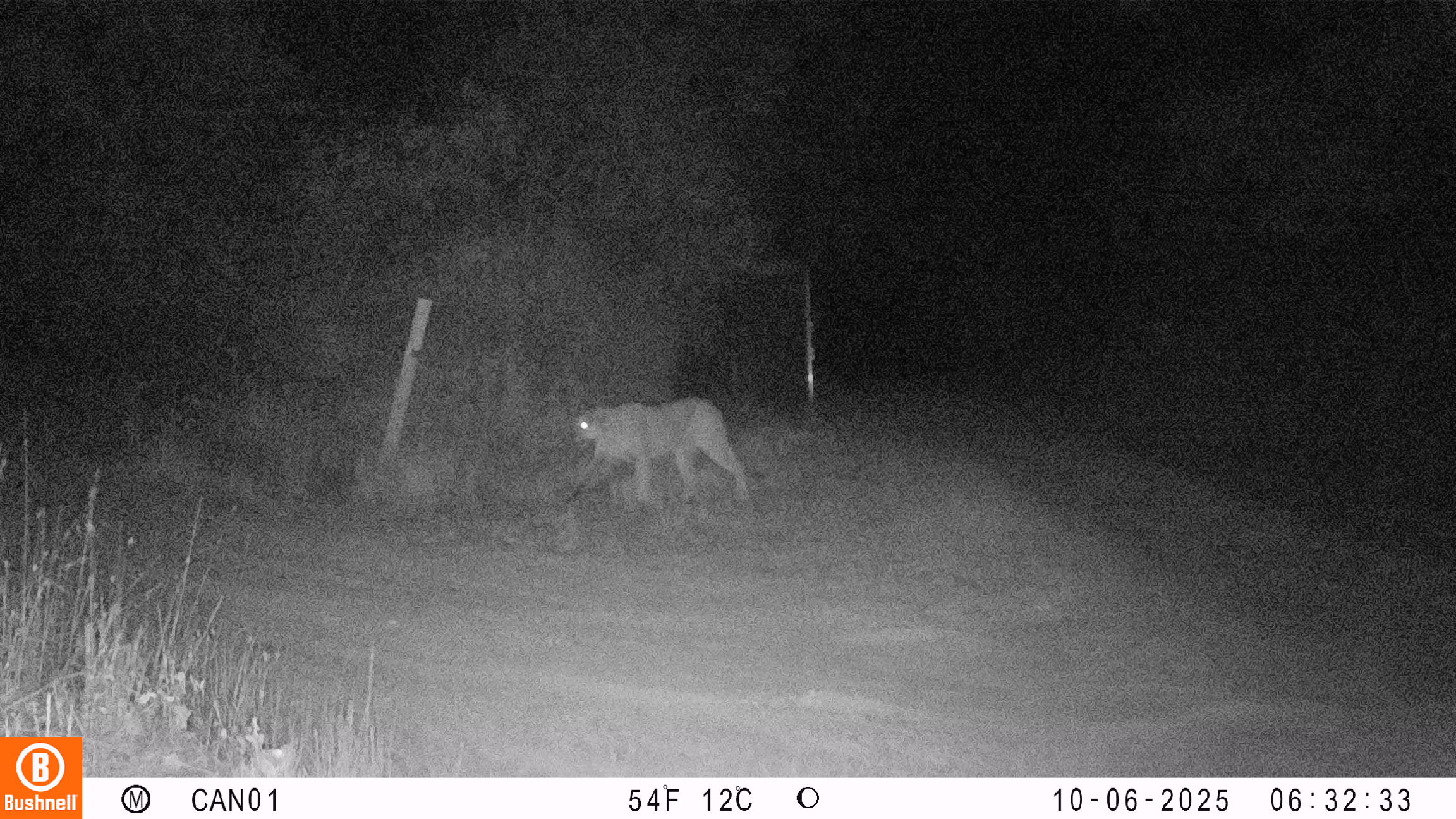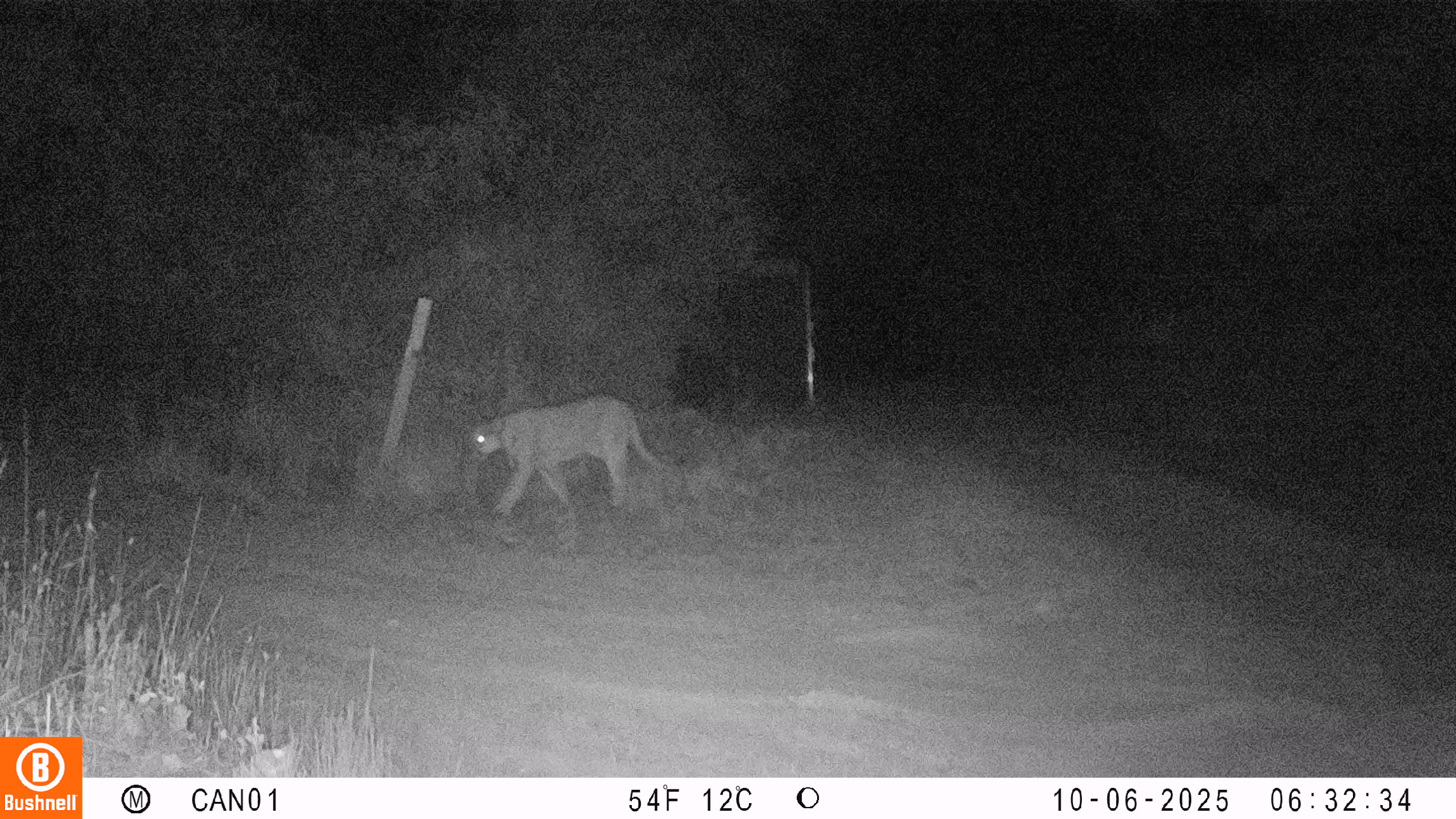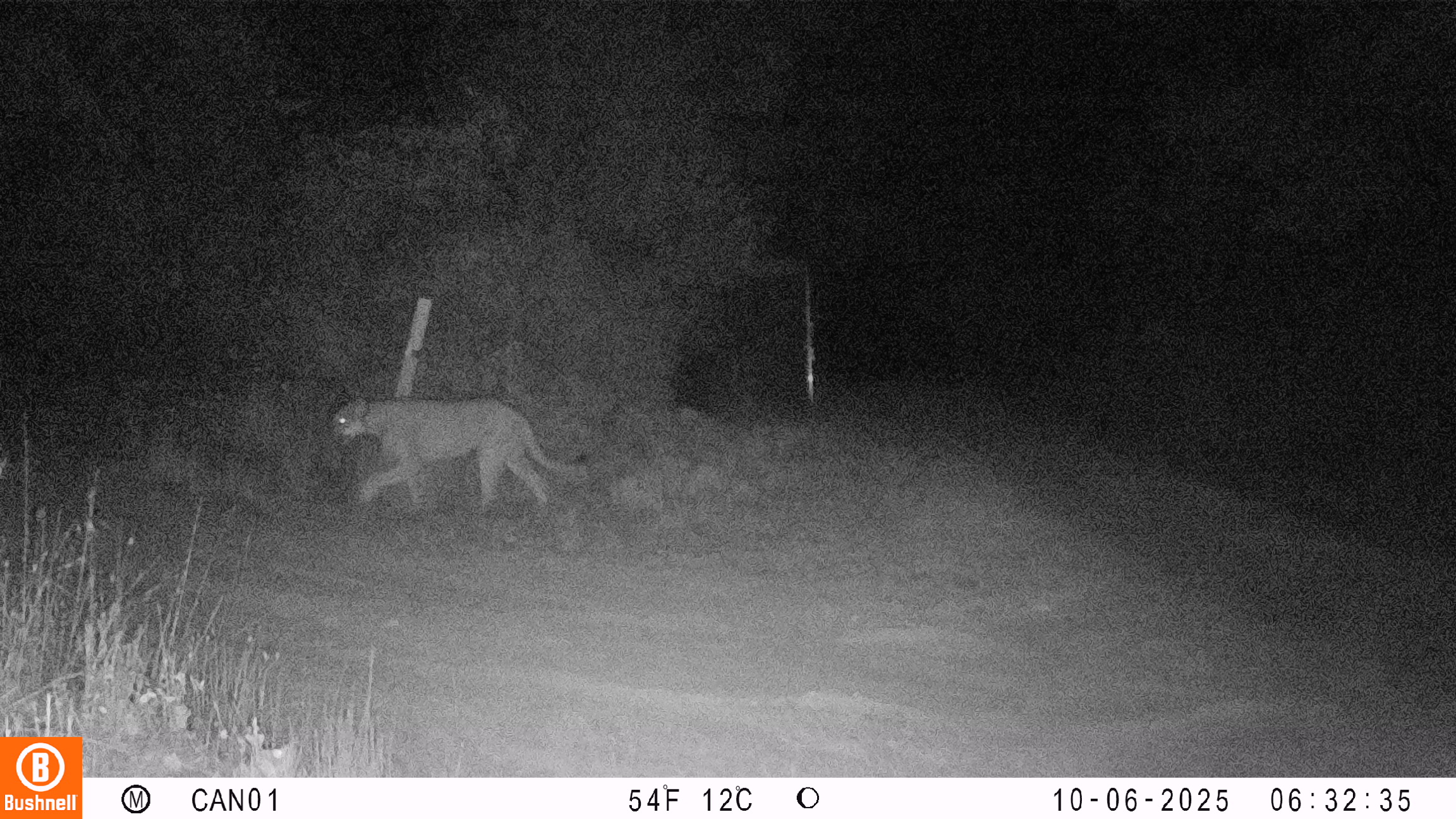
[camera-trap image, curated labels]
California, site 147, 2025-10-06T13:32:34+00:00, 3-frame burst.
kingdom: Animalia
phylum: Chordata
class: Mammalia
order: Carnivora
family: Felidae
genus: Puma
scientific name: Puma concolor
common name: puma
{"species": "puma (Puma concolor)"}